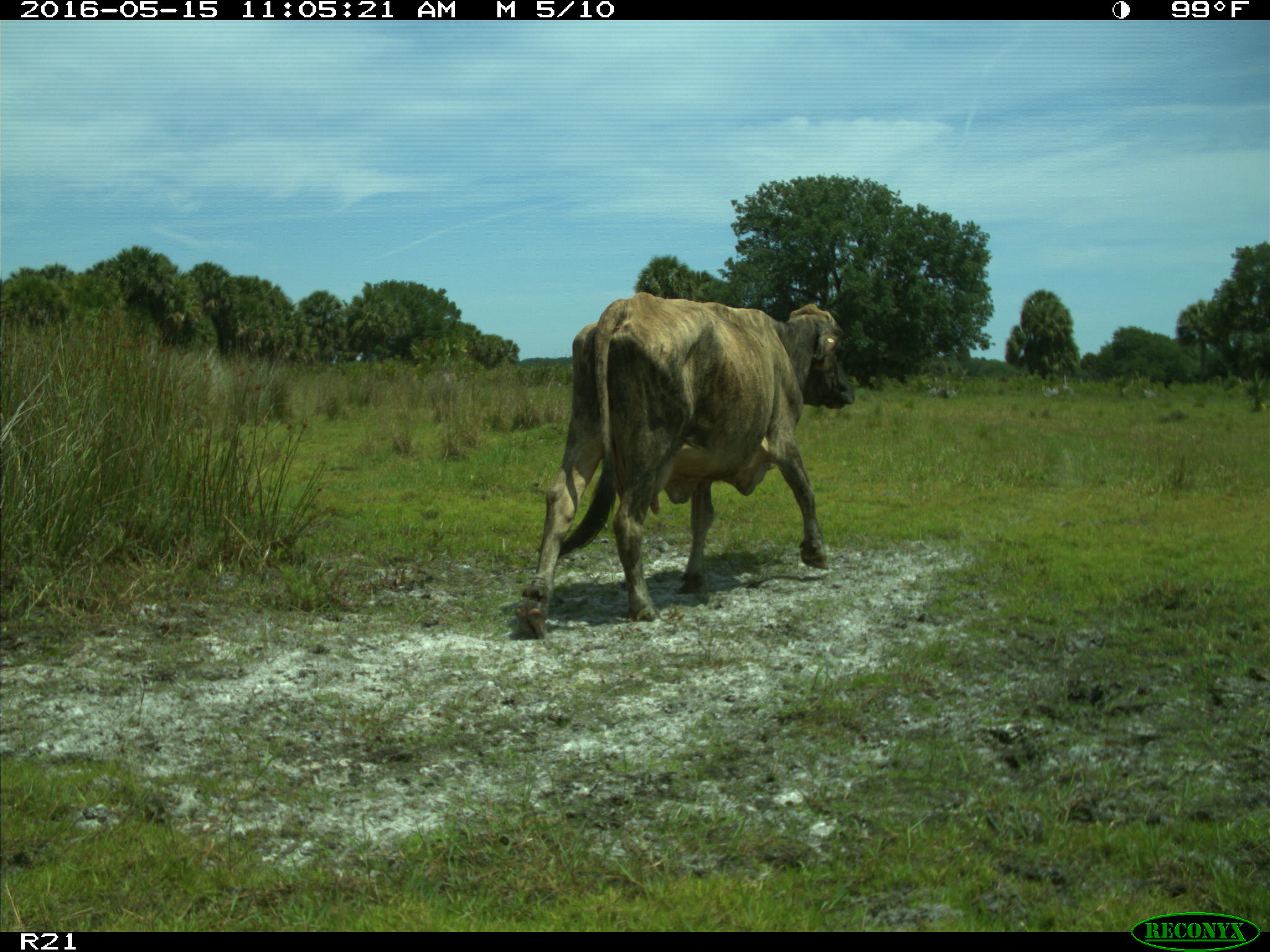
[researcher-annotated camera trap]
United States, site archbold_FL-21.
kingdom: Animalia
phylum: Chordata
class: Mammalia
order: Artiodactyla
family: Bovidae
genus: Bos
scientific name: Bos taurus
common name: domestic cow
Bos taurus (domestic cow).